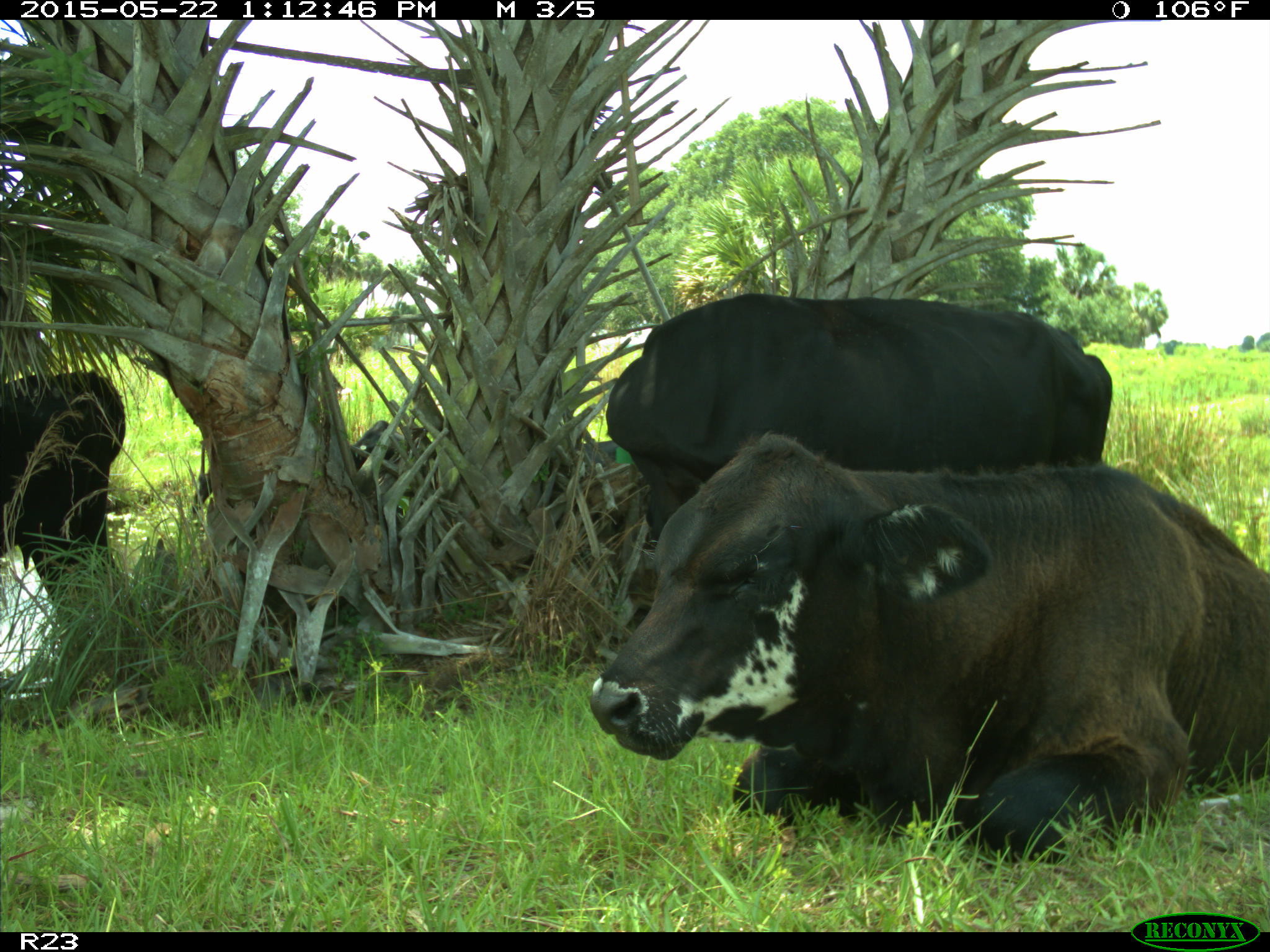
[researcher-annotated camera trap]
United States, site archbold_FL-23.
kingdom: Animalia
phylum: Chordata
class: Mammalia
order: Artiodactyla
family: Bovidae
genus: Bos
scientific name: Bos taurus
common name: domestic cow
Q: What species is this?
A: Bos taurus (domestic cow).